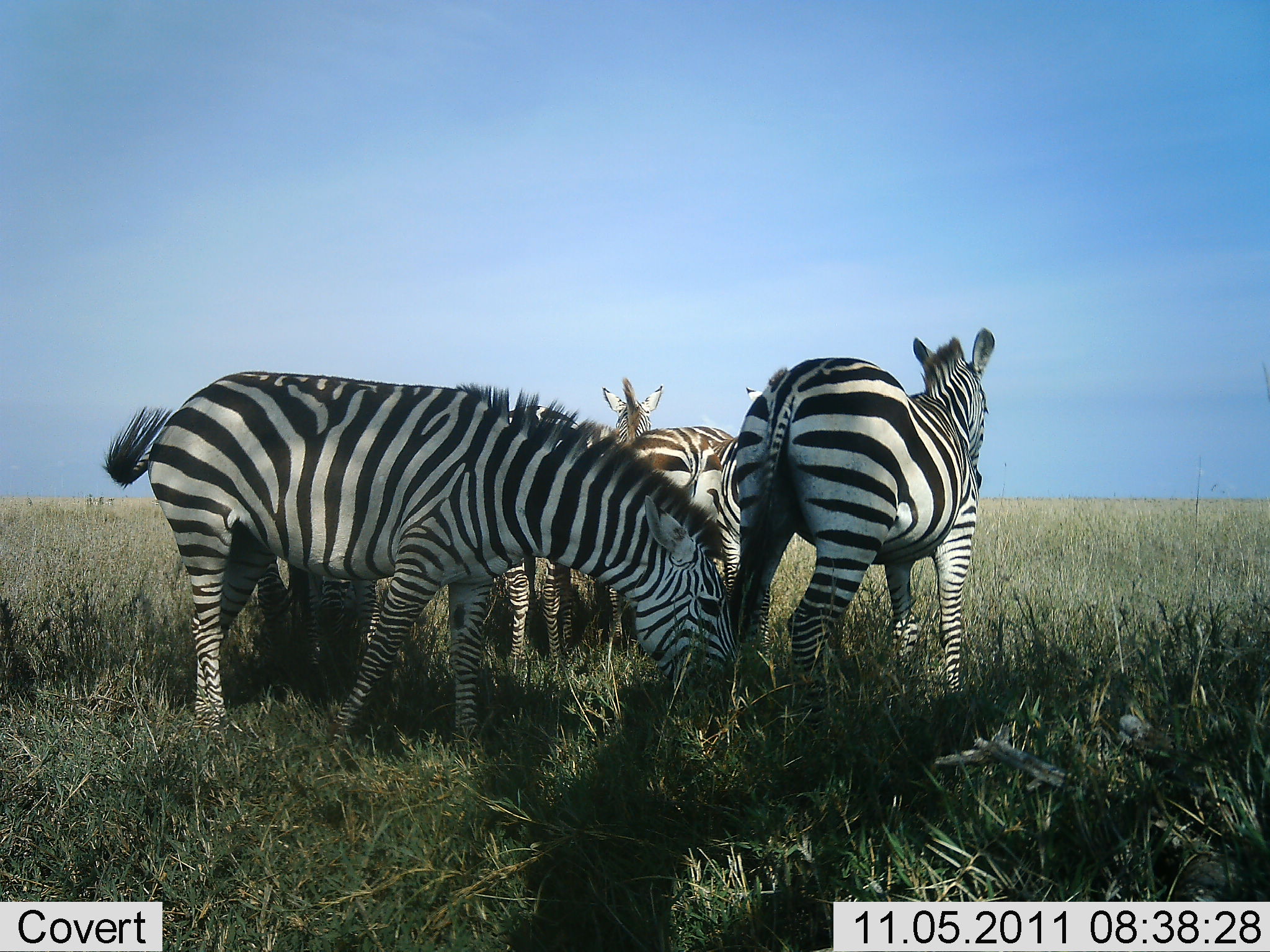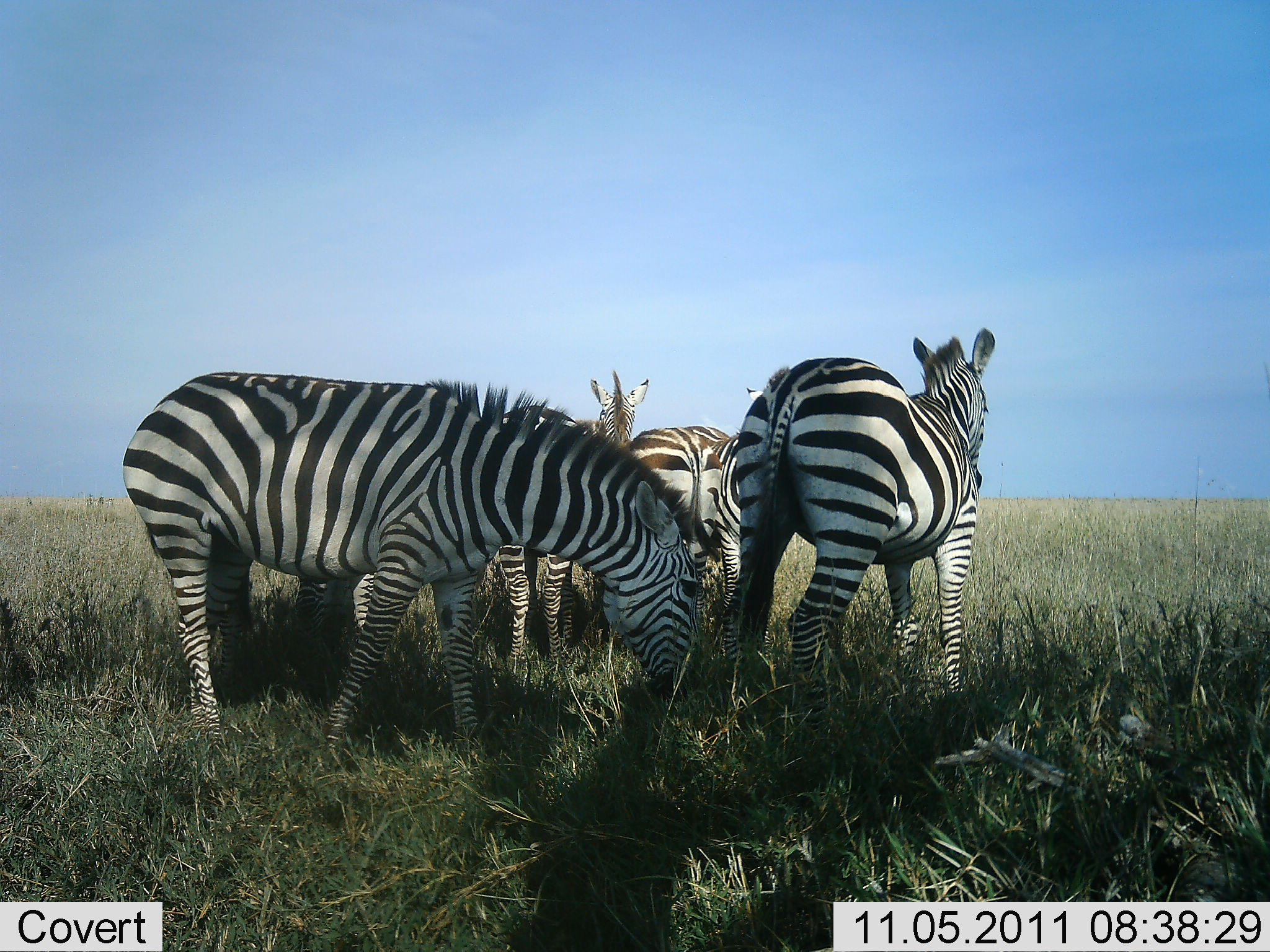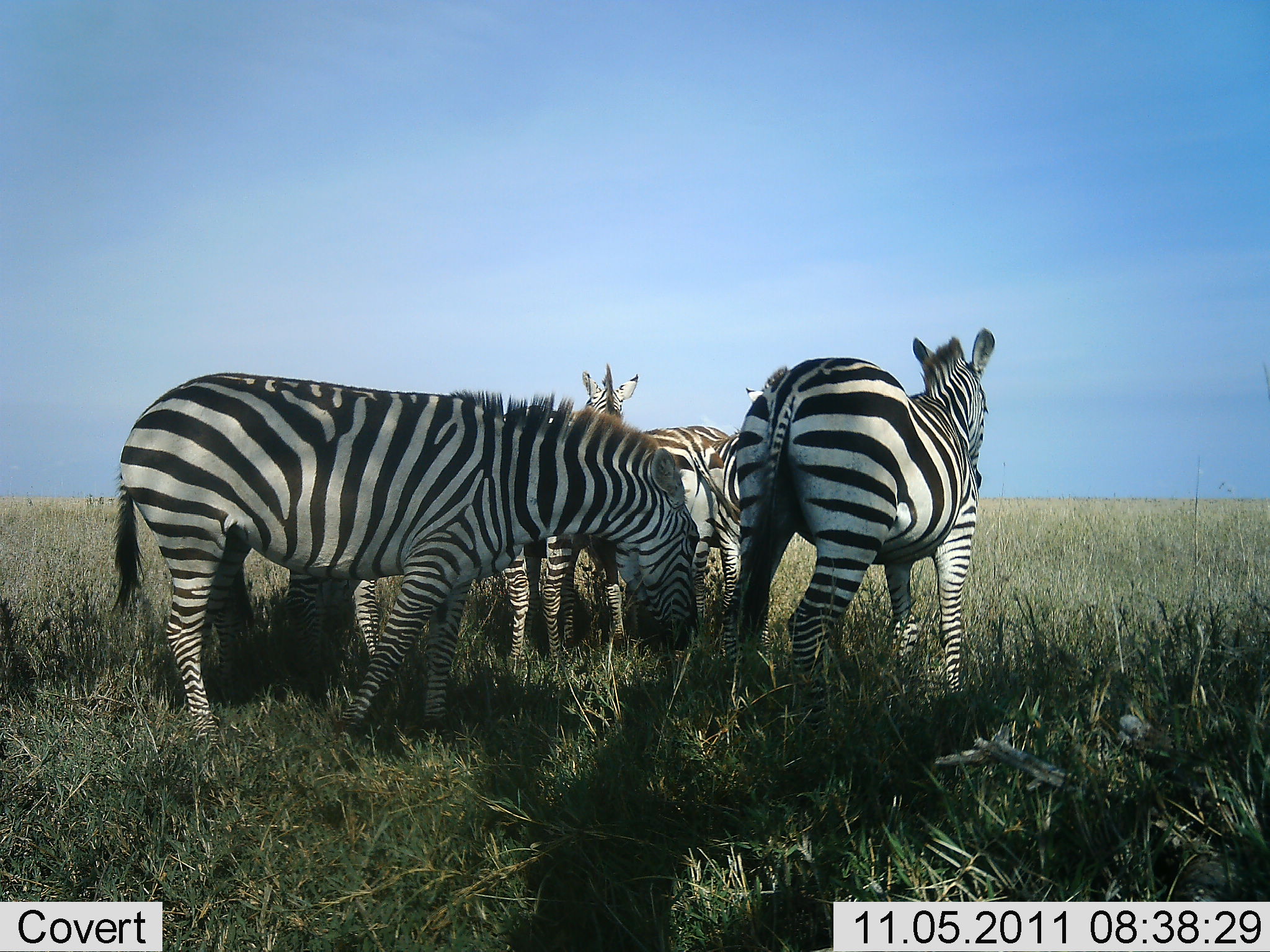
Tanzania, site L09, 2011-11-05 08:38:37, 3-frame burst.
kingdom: Animalia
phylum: Chordata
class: Mammalia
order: Perissodactyla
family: Equidae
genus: Equus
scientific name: Equus quagga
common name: plains zebra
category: zebra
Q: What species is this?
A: Zebra (plains zebra) (Equus quagga).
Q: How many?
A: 5.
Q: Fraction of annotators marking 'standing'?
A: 92%.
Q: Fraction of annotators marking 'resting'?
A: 0%.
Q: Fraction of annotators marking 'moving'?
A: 0%.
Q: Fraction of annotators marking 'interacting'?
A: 17%.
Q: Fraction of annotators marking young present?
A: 25%.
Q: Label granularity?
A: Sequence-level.